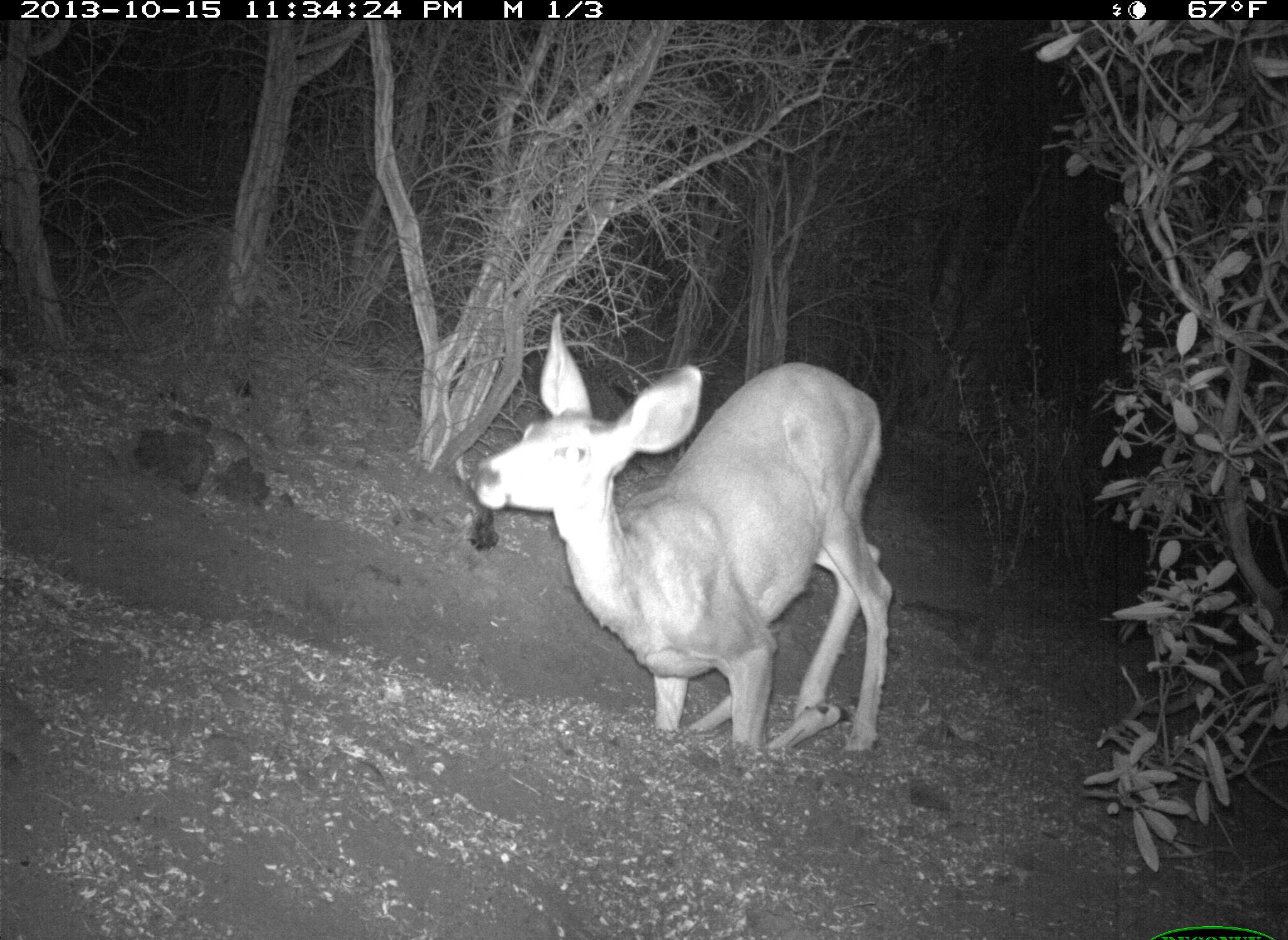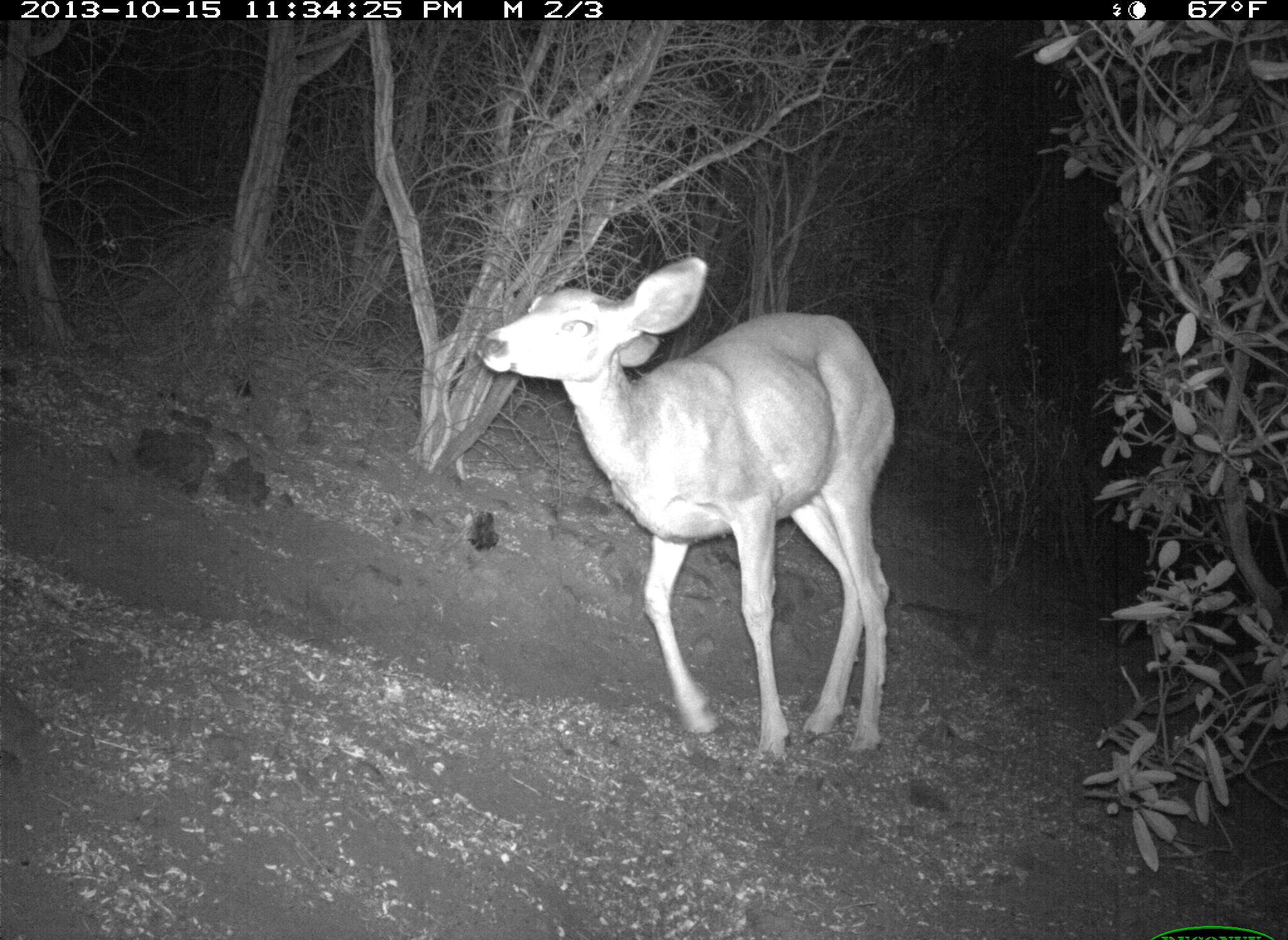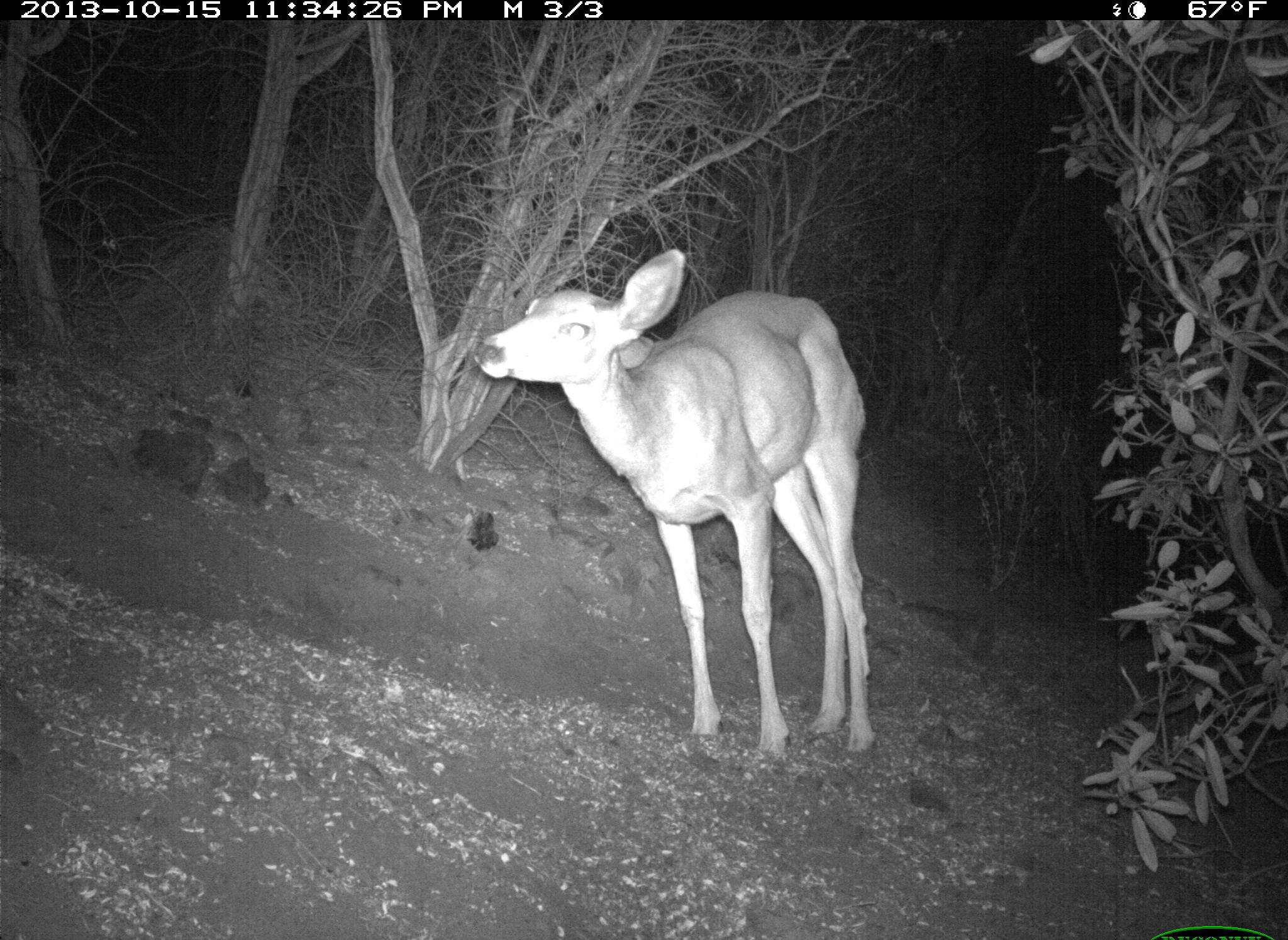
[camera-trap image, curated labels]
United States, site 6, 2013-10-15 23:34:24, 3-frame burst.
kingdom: Animalia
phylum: Chordata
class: Mammalia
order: Artiodactyla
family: Cervidae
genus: Odocoileus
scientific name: Odocoileus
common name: deer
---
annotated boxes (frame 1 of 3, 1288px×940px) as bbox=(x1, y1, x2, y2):
deer: bbox=(475, 314, 895, 759)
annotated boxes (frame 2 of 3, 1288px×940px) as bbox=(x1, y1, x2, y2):
deer: bbox=(476, 255, 893, 767)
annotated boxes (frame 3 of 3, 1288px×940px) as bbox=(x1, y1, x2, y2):
deer: bbox=(468, 251, 886, 772)